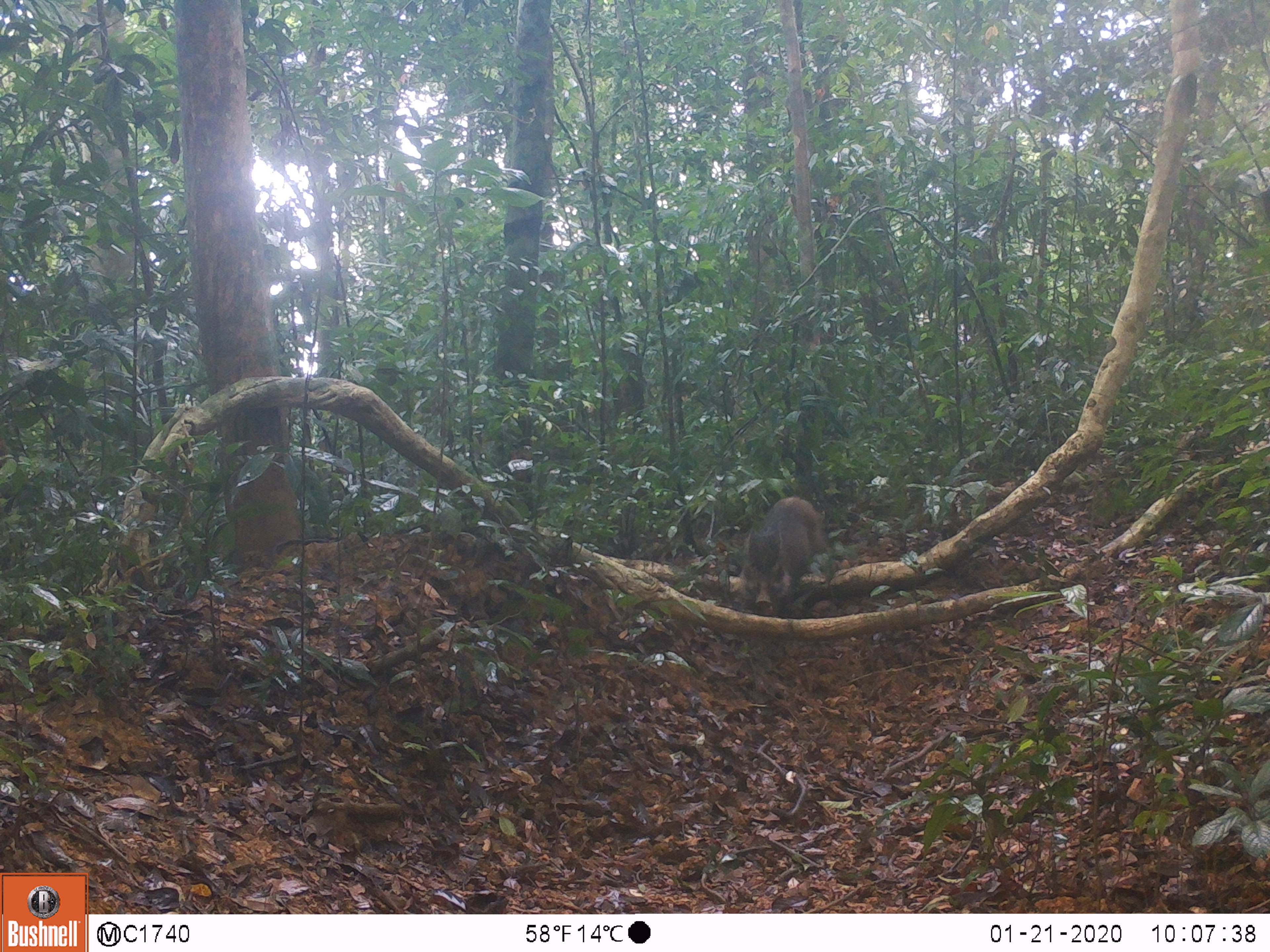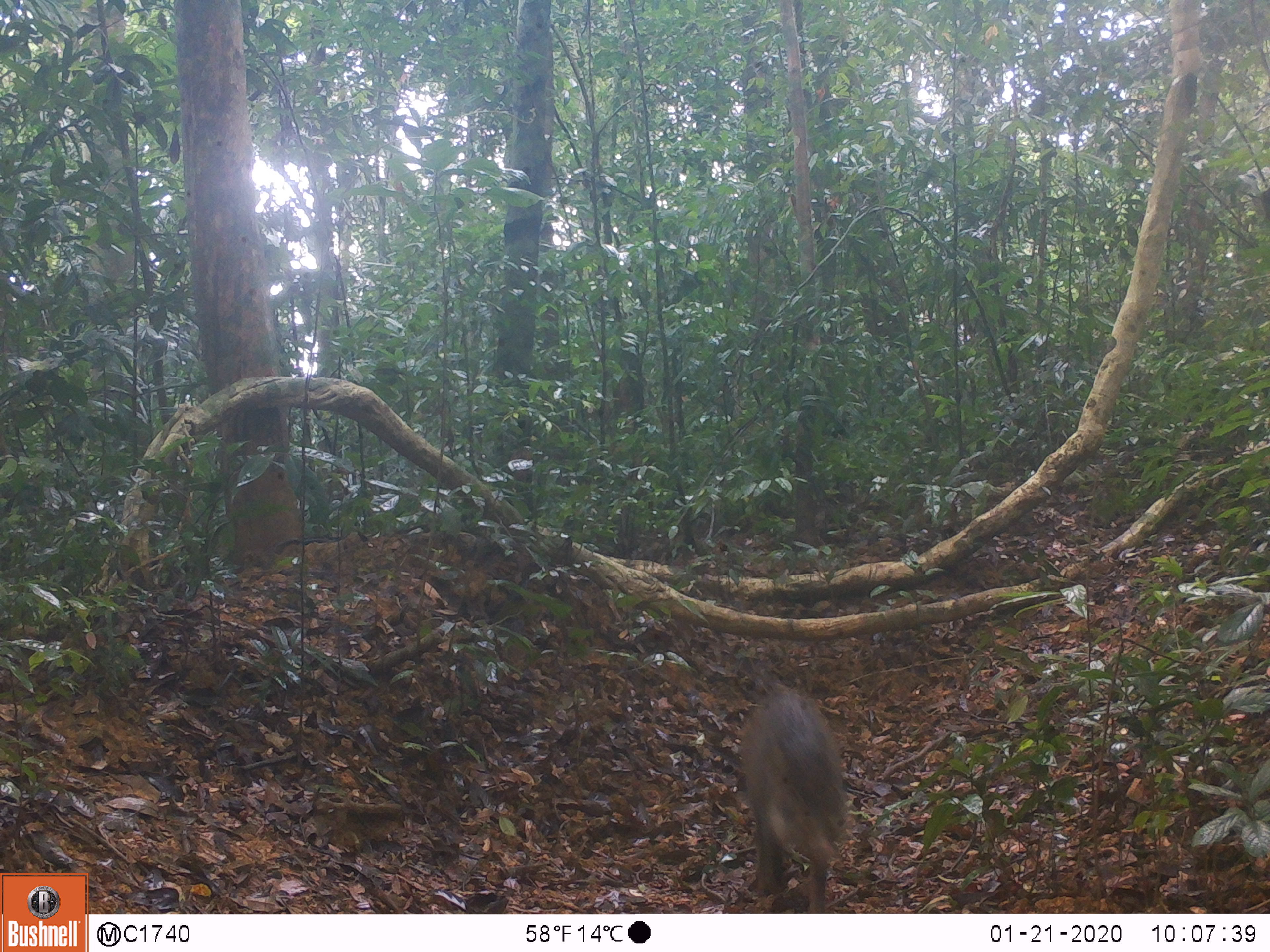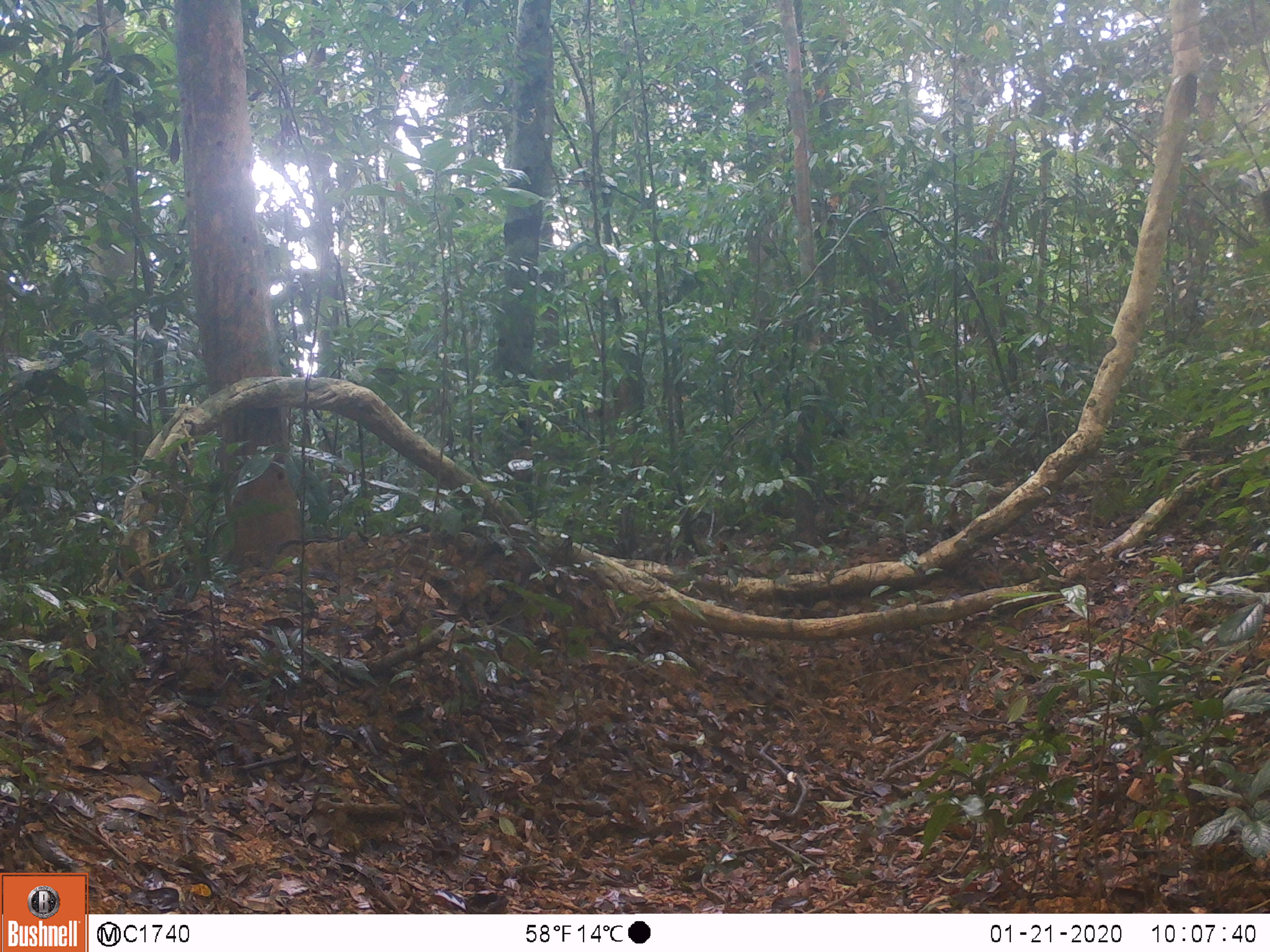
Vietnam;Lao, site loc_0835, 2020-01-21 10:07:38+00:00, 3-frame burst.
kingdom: Animalia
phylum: Chordata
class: Mammalia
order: Artiodactyla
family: Suidae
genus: Sus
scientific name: Sus scrofa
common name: eurasian wild pig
Eurasian wild pig (Sus scrofa). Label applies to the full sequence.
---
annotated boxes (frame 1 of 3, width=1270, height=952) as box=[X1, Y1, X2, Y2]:
eurasian wild pig: box=[740, 495, 826, 609]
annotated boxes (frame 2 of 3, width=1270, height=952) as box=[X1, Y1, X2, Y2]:
eurasian wild pig: box=[738, 683, 848, 912]